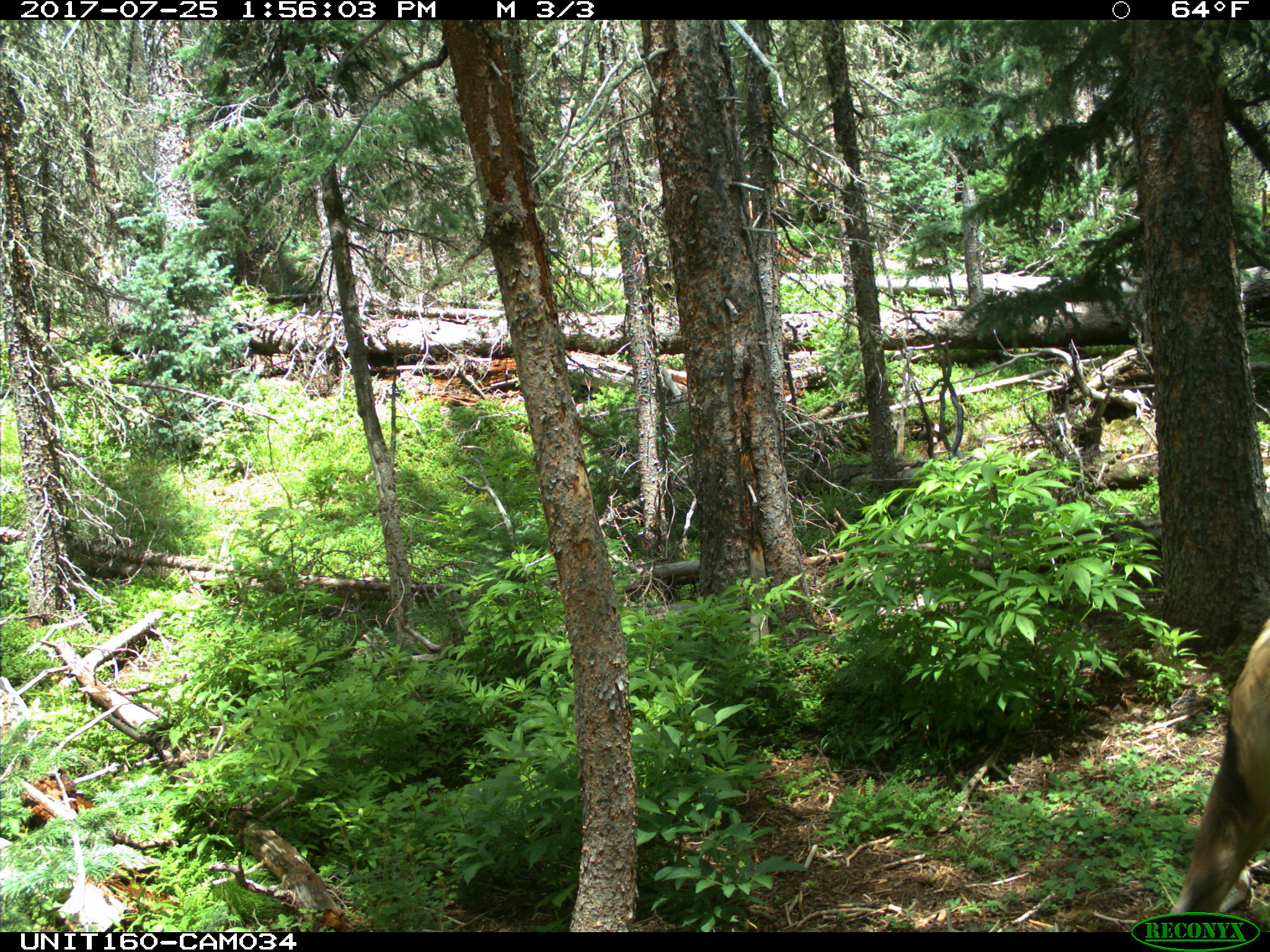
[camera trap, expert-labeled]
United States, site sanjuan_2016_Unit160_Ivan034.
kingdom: Animalia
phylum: Chordata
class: Mammalia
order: Artiodactyla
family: Cervidae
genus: Cervus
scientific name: Cervus elaphus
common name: red deer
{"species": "Cervus elaphus (red deer)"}